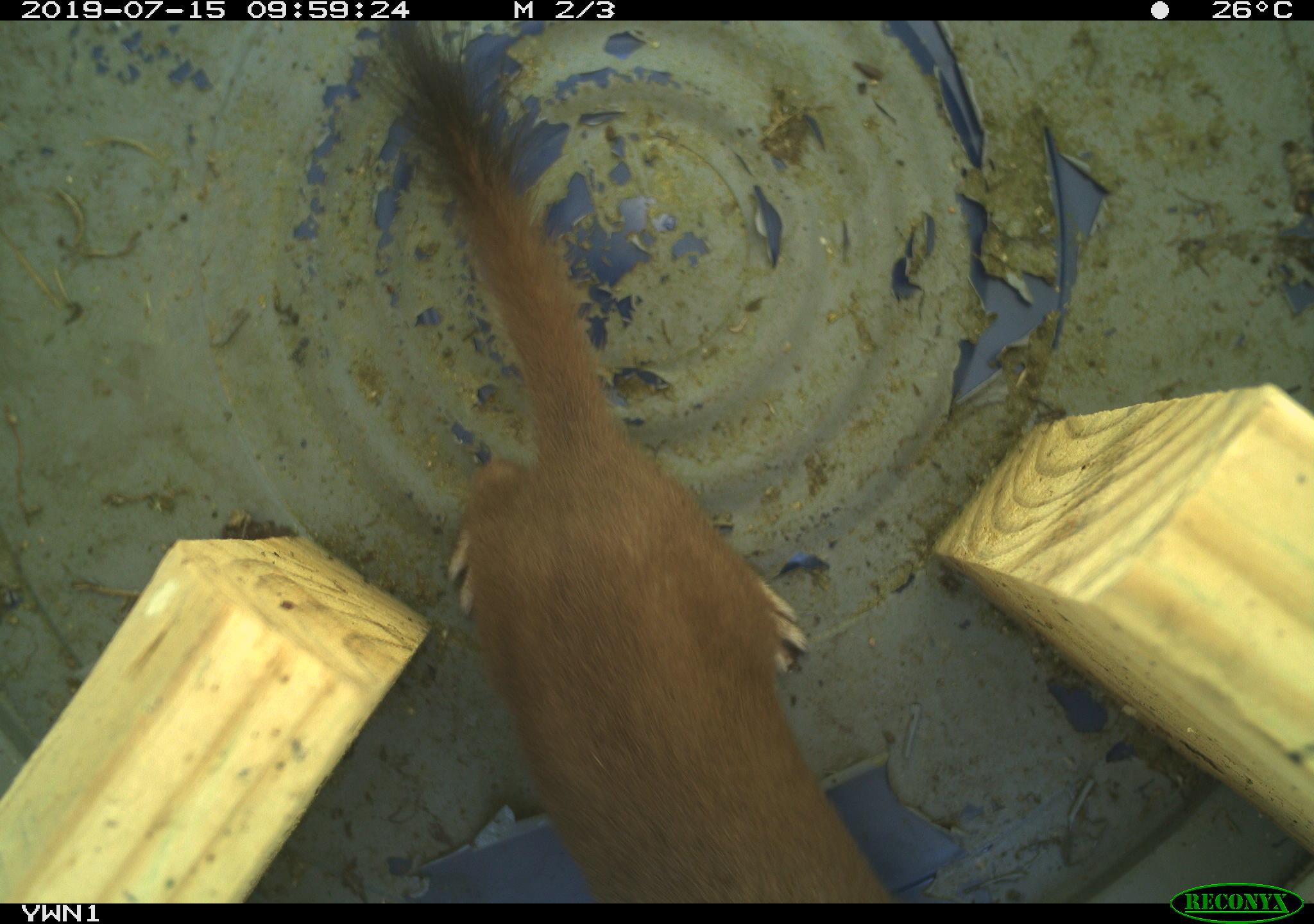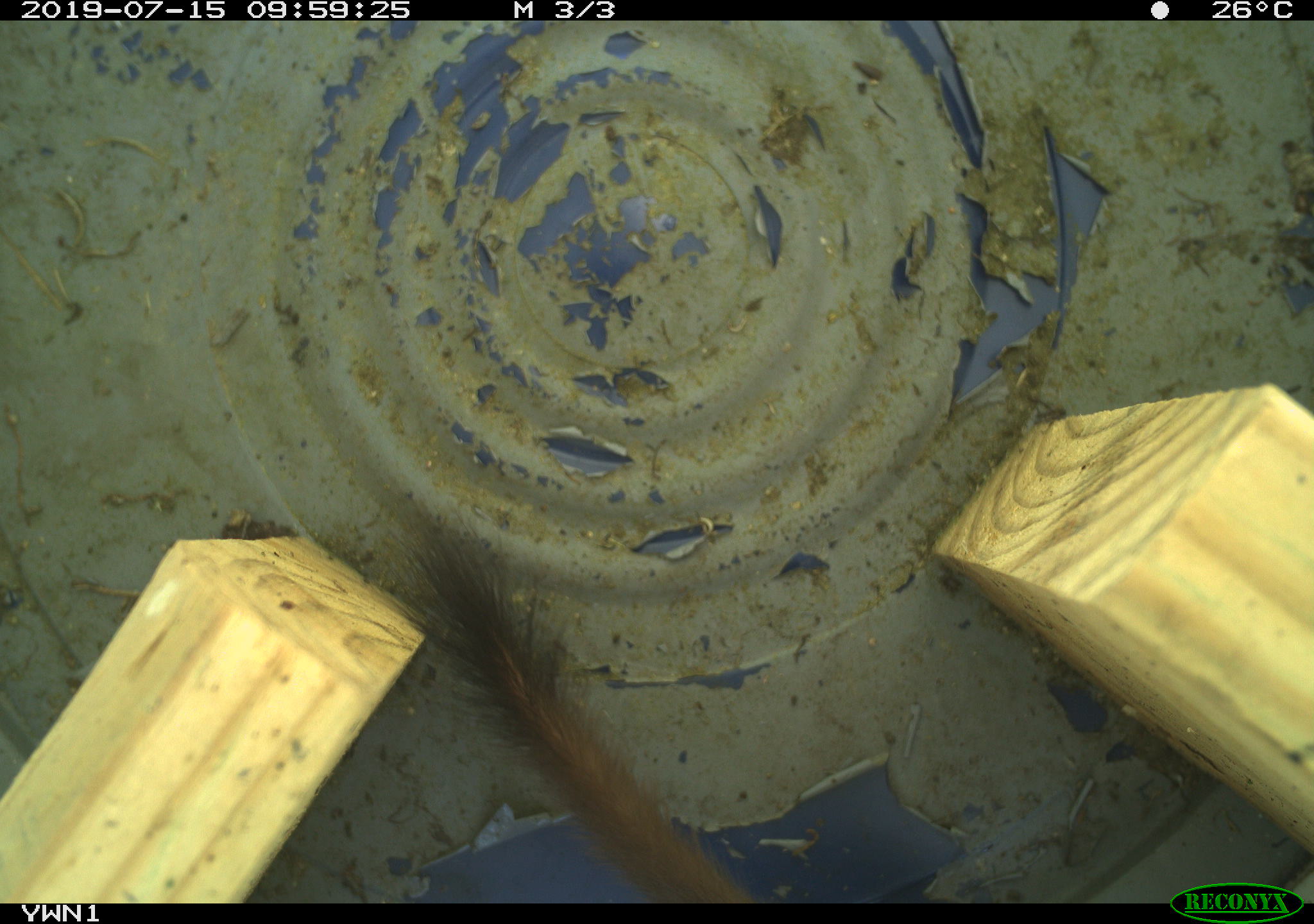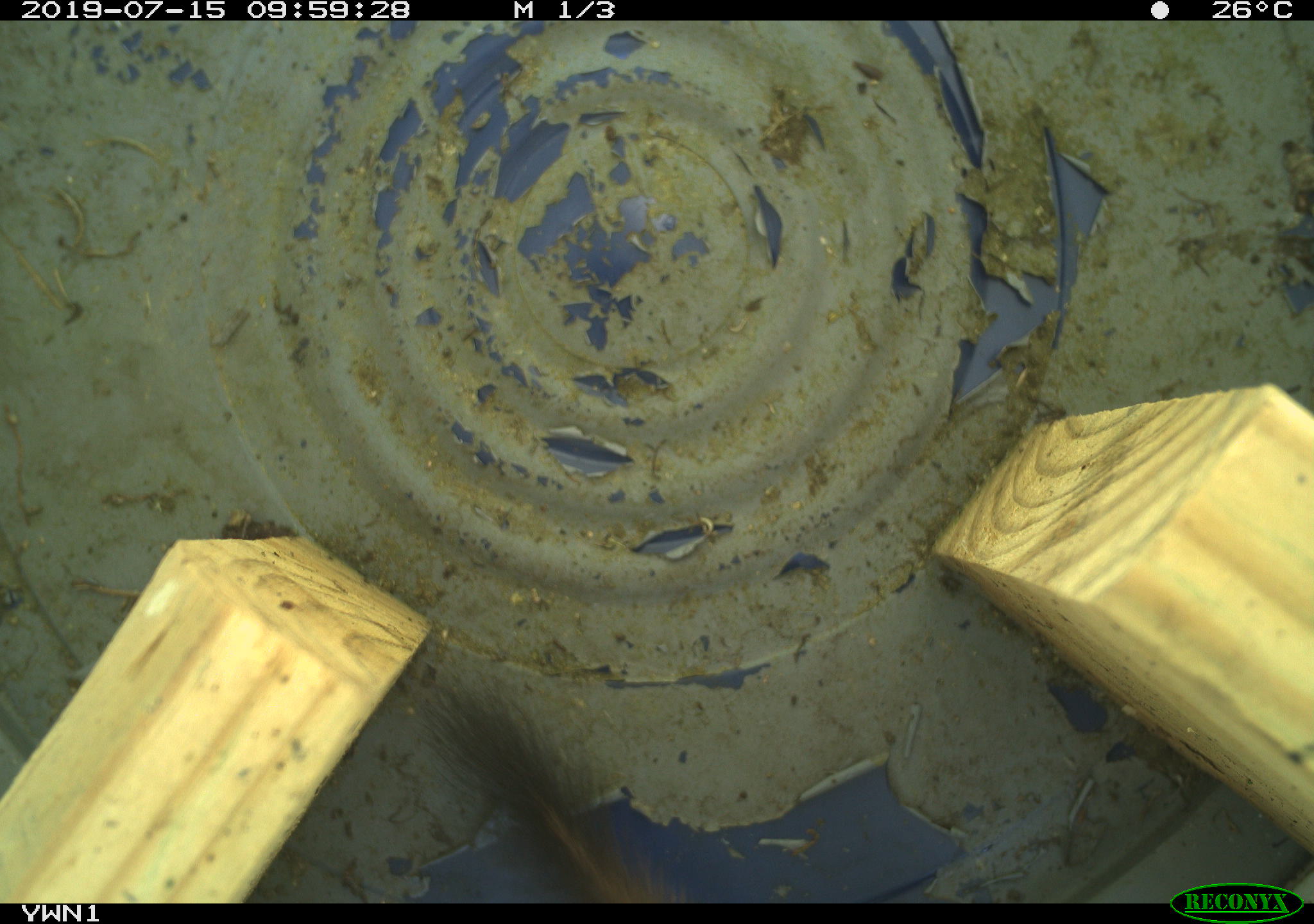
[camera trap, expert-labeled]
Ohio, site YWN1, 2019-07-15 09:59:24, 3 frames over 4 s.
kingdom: Animalia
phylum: Chordata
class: Mammalia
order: Carnivora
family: Mustelidae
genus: Neogale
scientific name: Neogale frenata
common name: long-tailed weasel